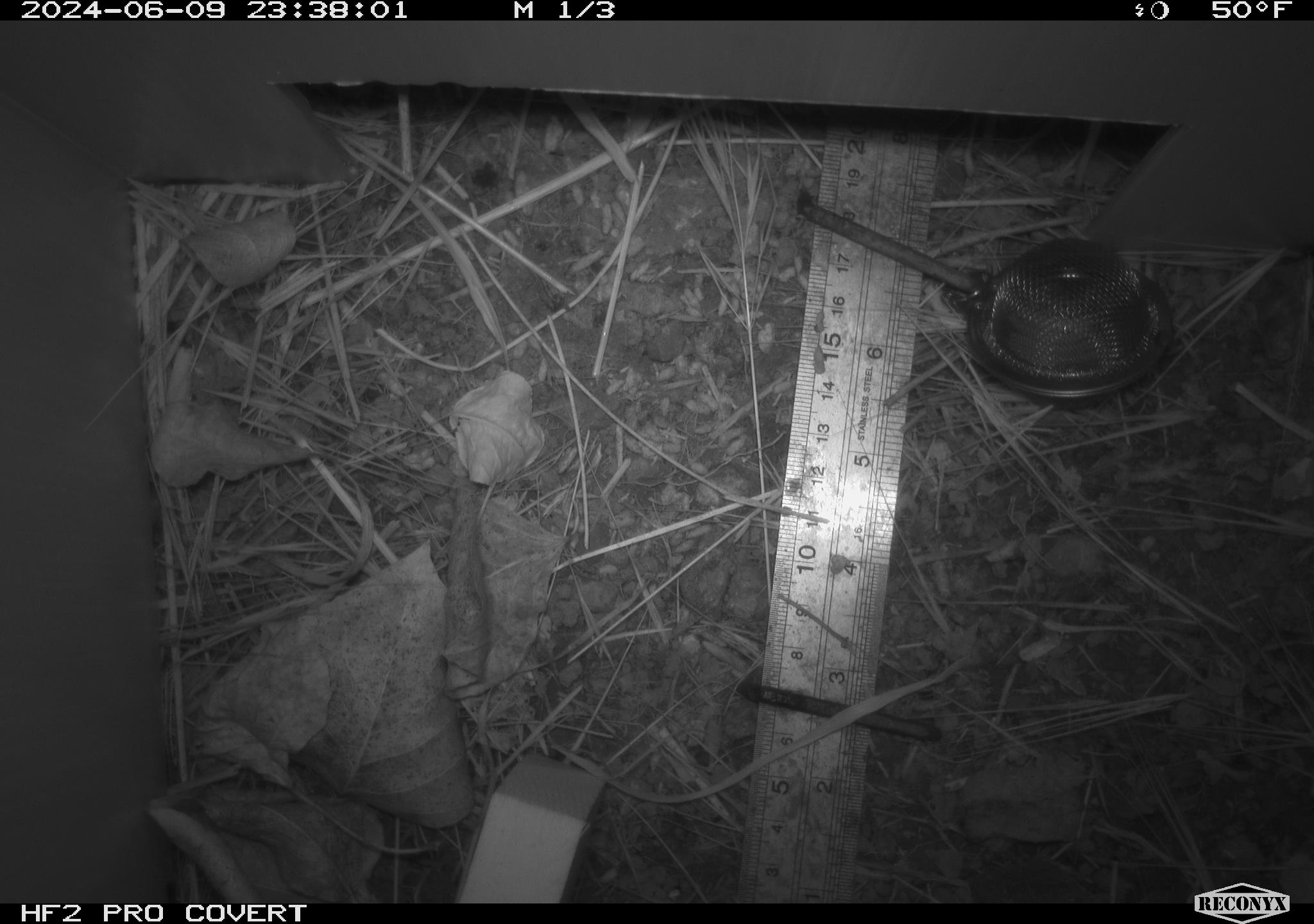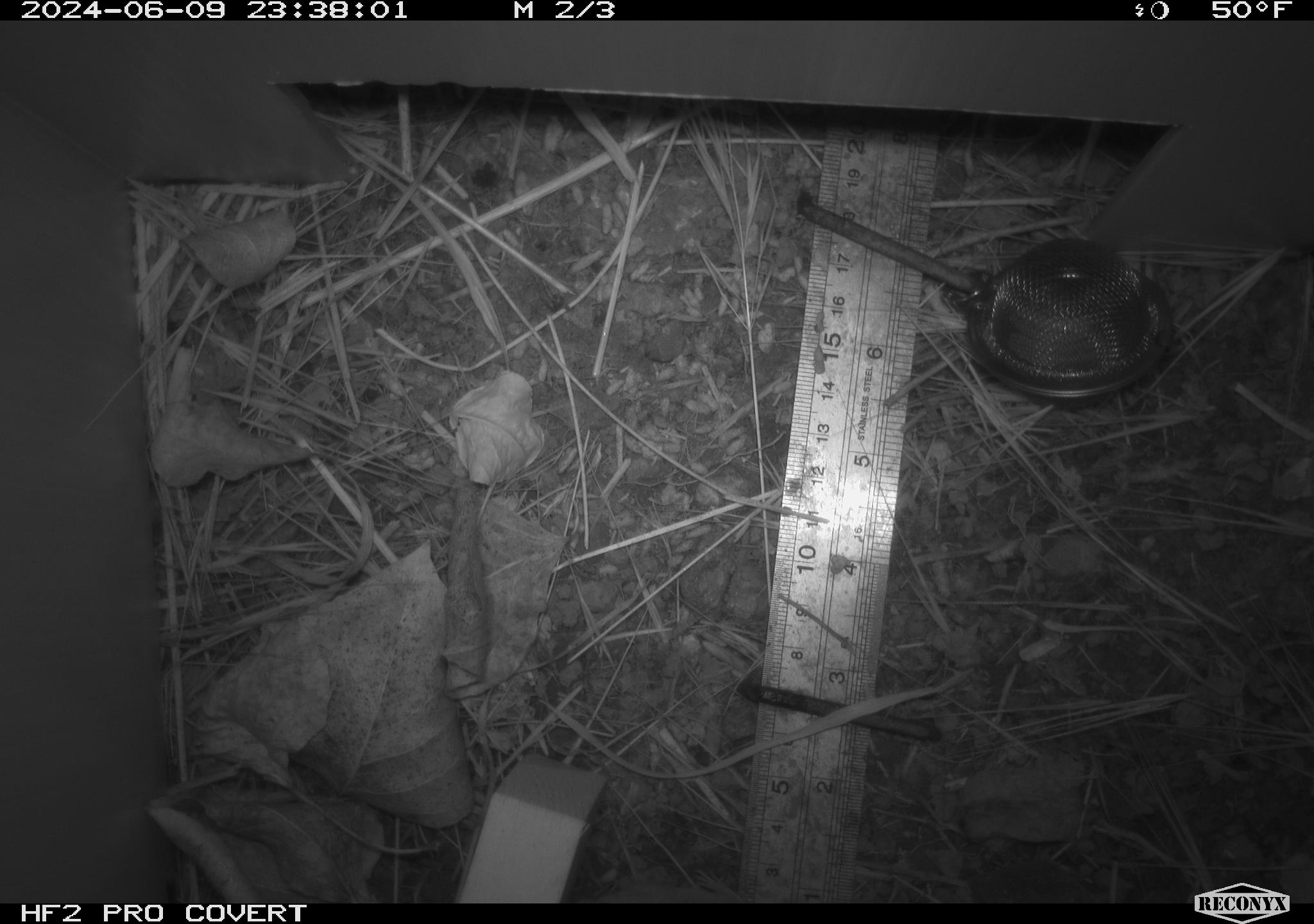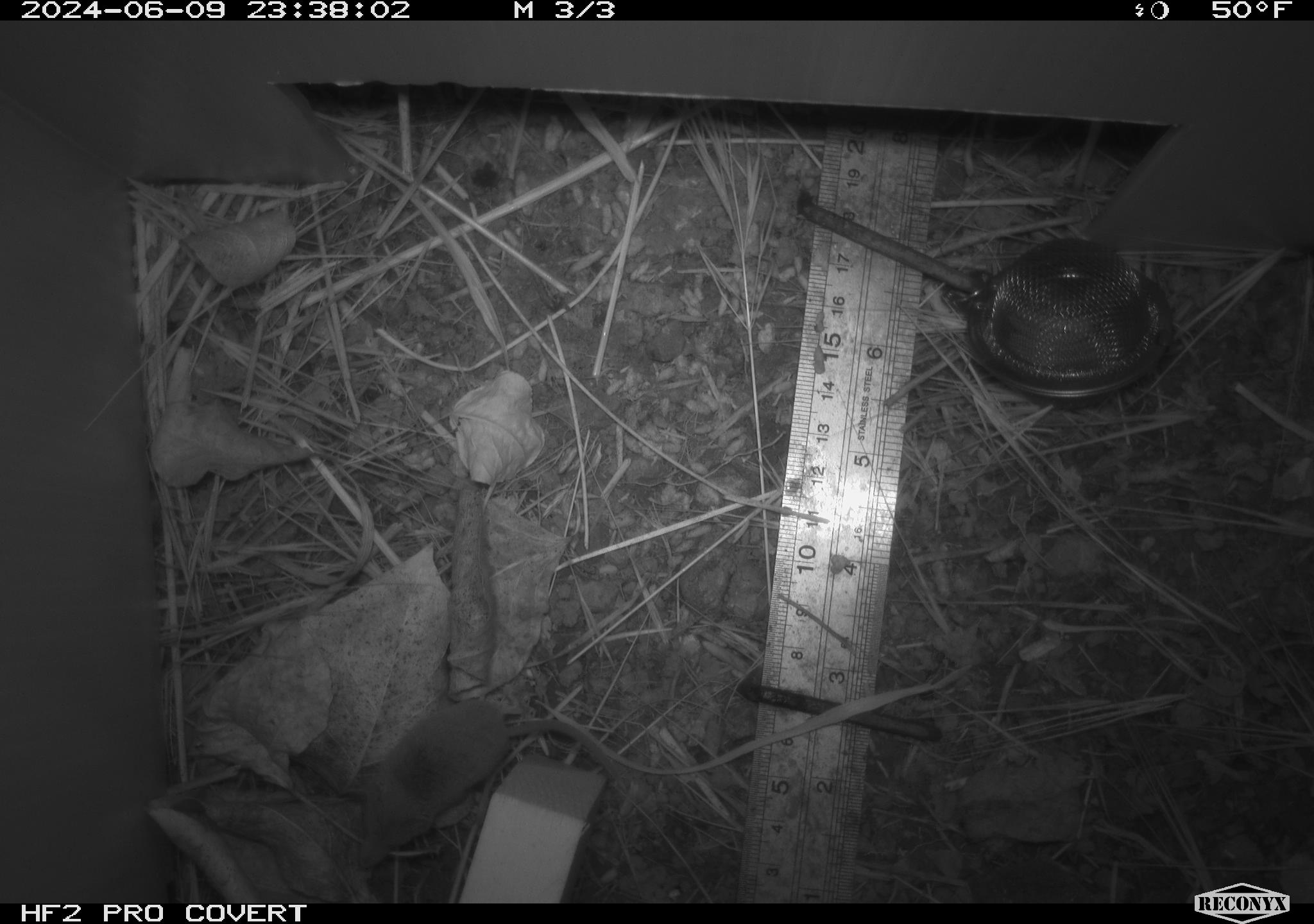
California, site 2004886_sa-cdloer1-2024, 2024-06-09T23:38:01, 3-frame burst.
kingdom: Animalia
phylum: Chordata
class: Mammalia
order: Eulipotyphla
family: Soricidae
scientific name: Soricidae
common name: shrews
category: soricidae family